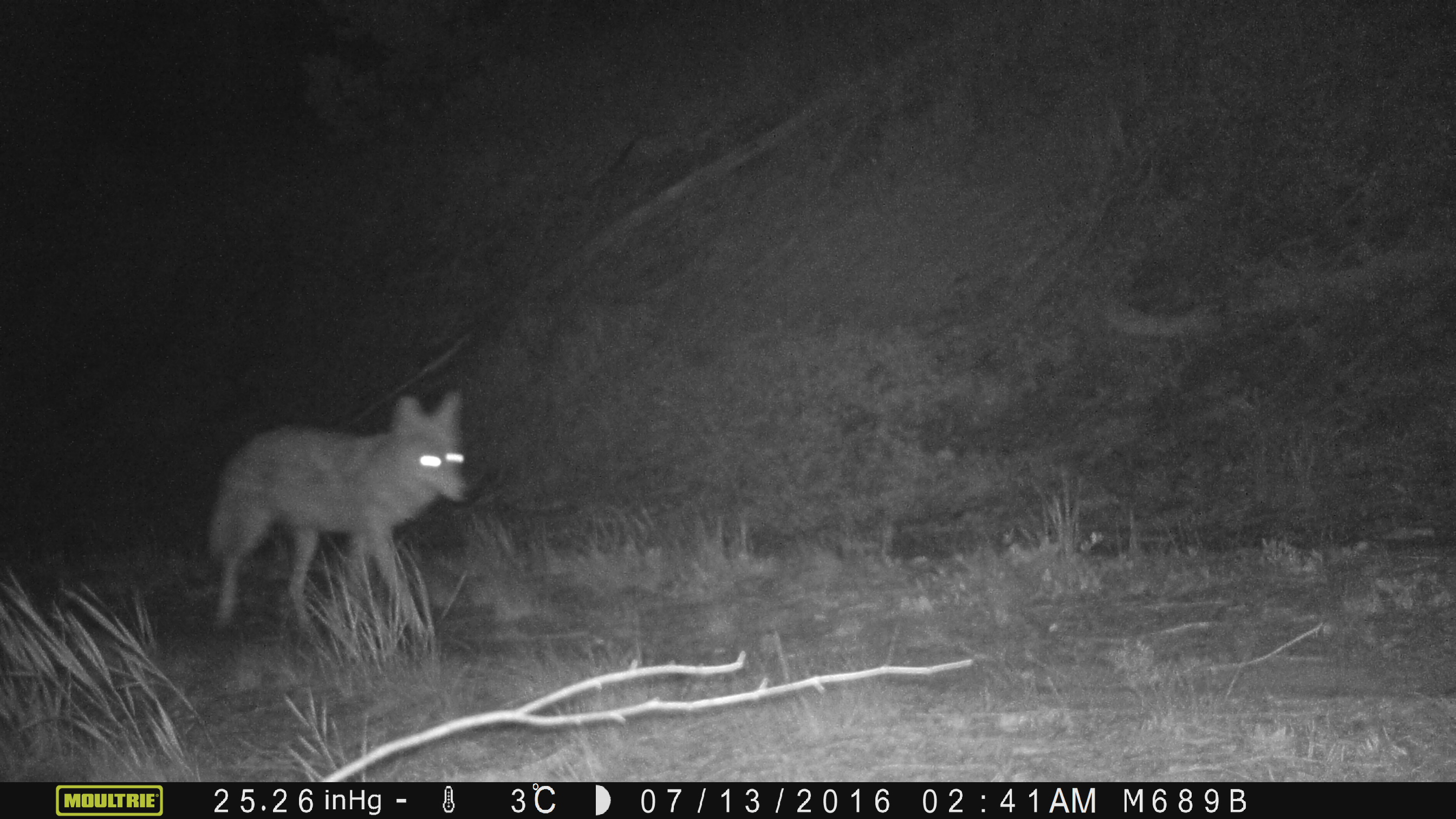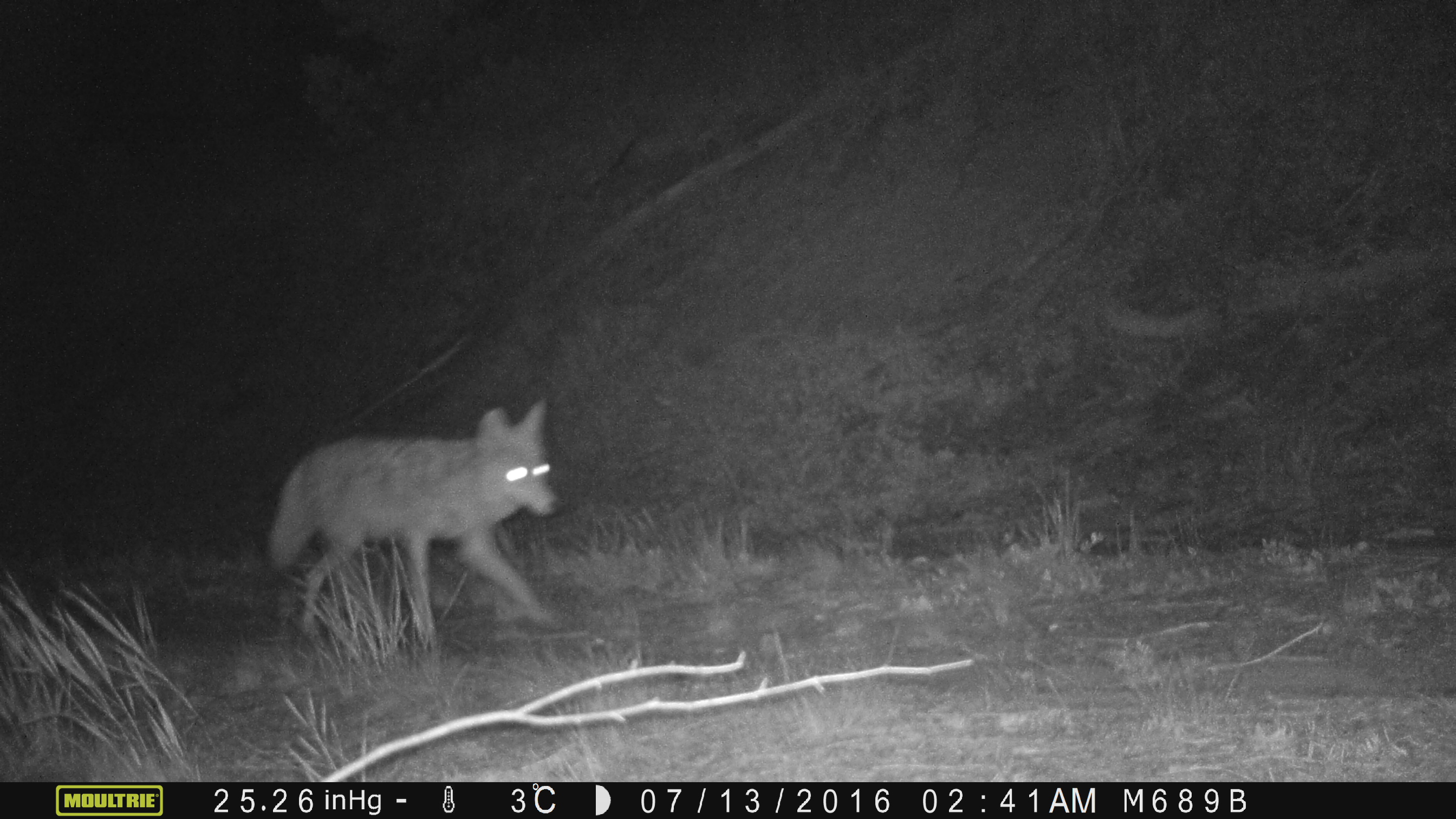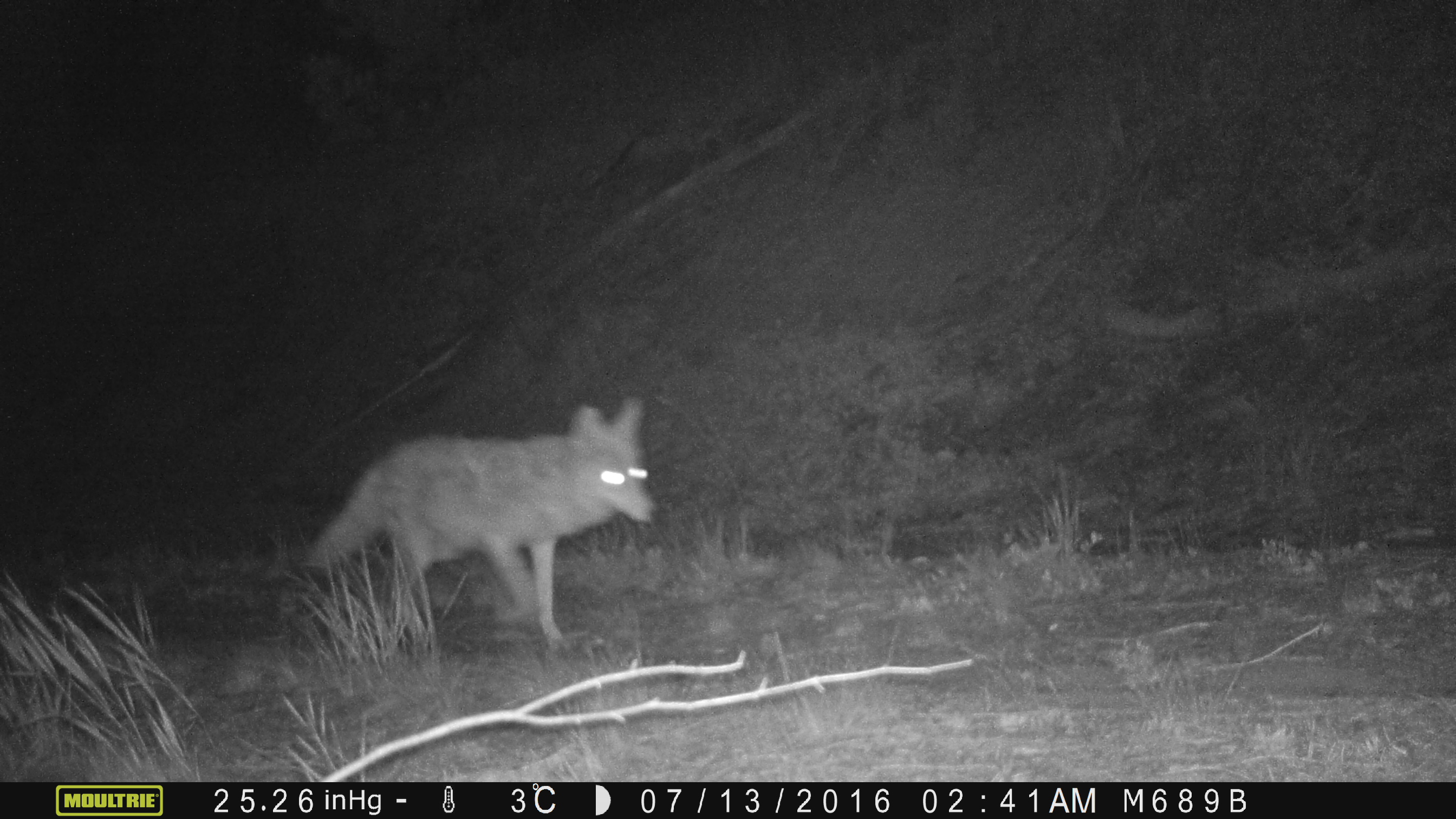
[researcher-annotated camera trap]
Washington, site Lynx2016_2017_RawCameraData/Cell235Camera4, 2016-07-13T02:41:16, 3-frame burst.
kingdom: Animalia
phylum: Chordata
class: Mammalia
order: Carnivora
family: Canidae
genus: Canis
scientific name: Canis latrans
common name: coyote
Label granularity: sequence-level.